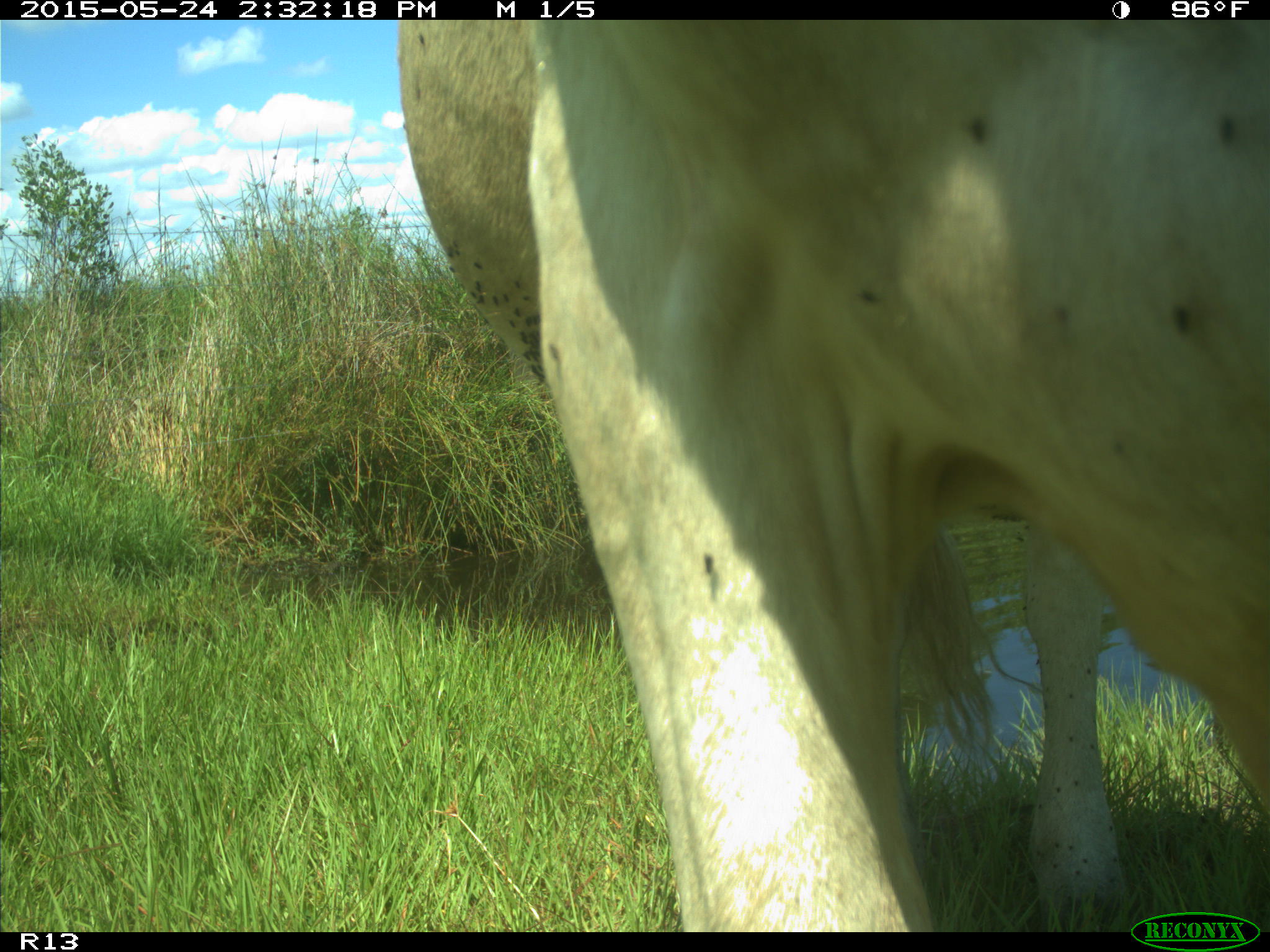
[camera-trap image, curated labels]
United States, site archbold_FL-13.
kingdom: Animalia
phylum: Chordata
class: Mammalia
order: Artiodactyla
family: Bovidae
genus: Bos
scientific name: Bos taurus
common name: domestic cow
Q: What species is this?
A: Bos taurus (domestic cow).